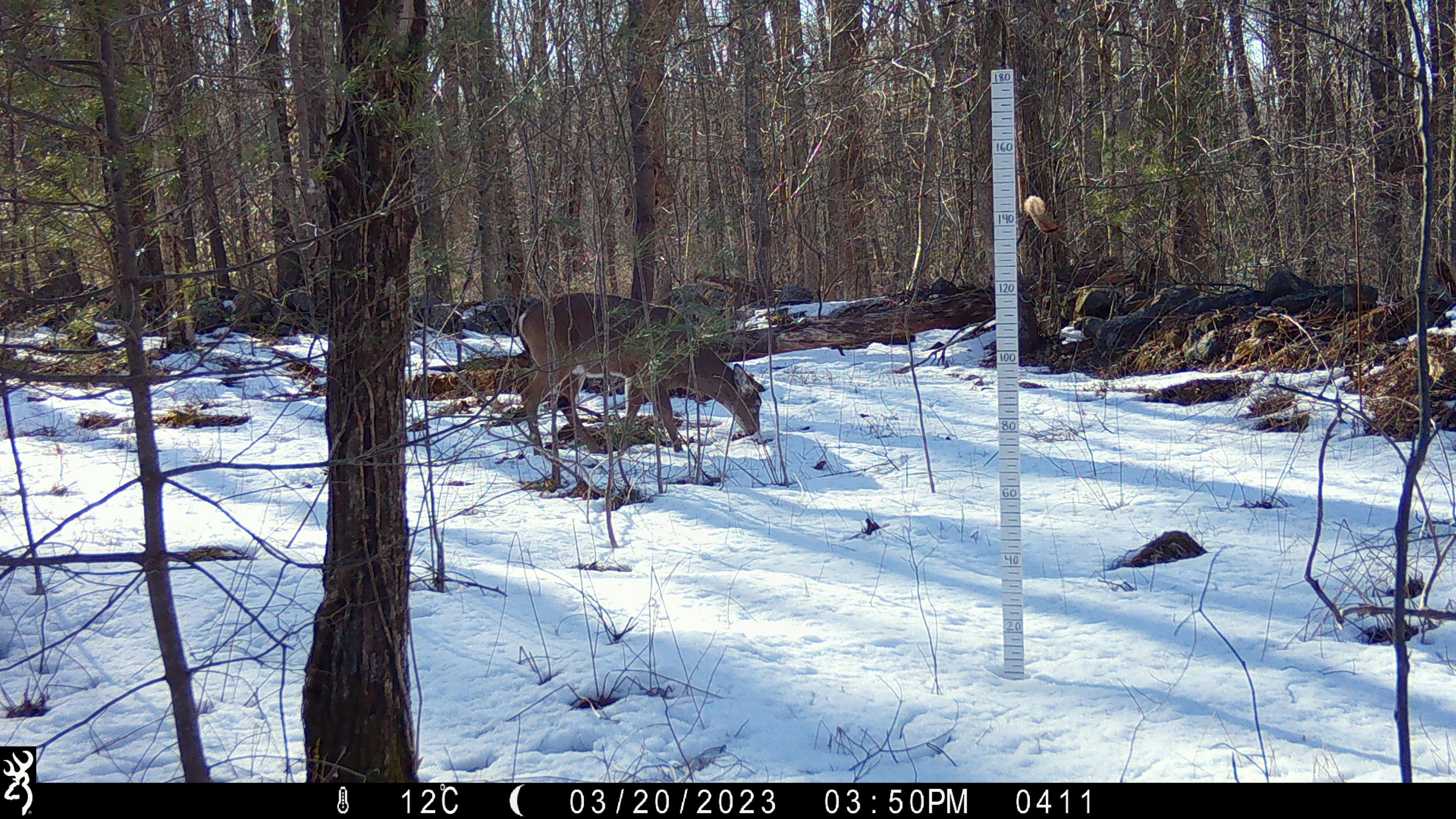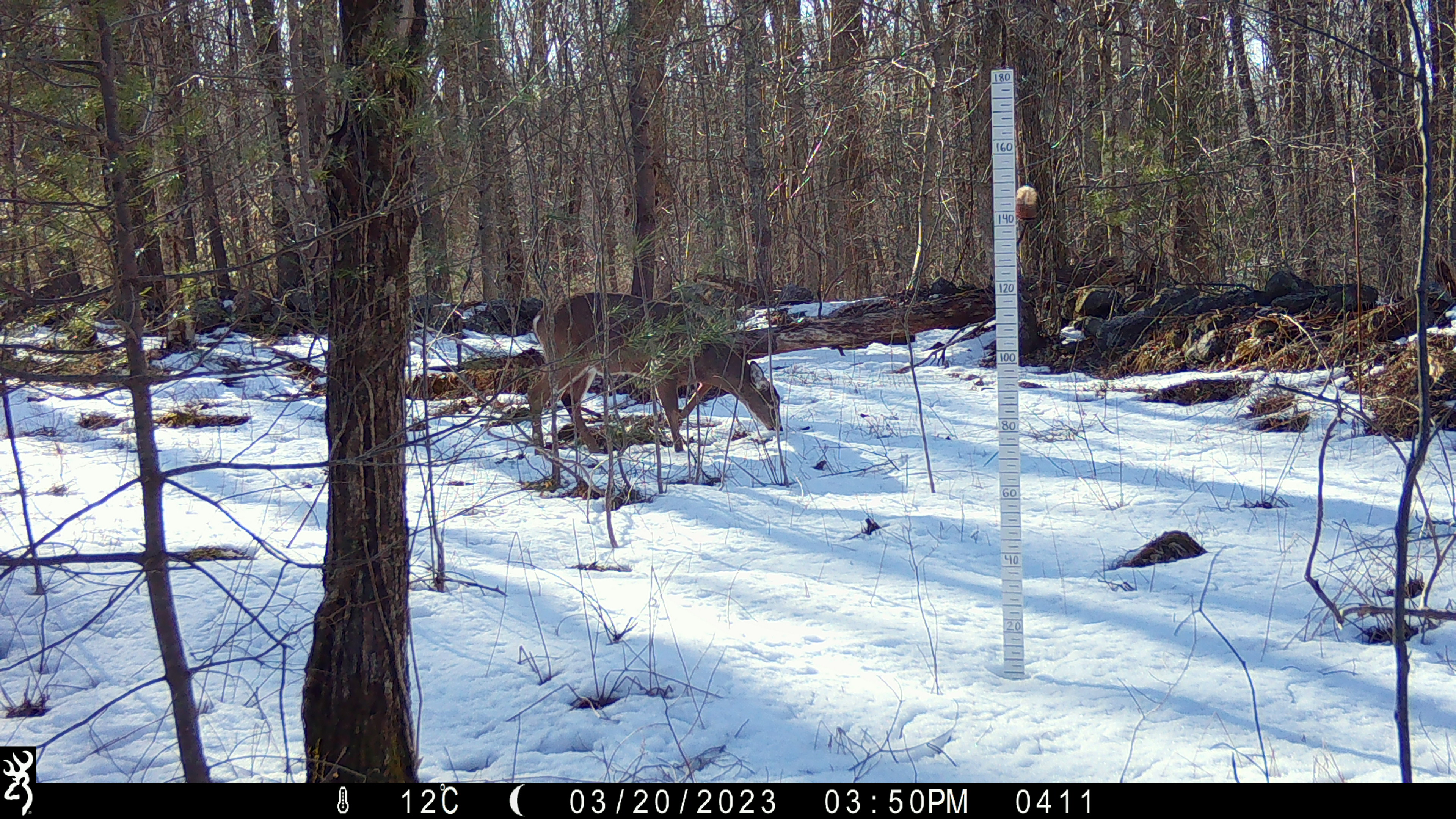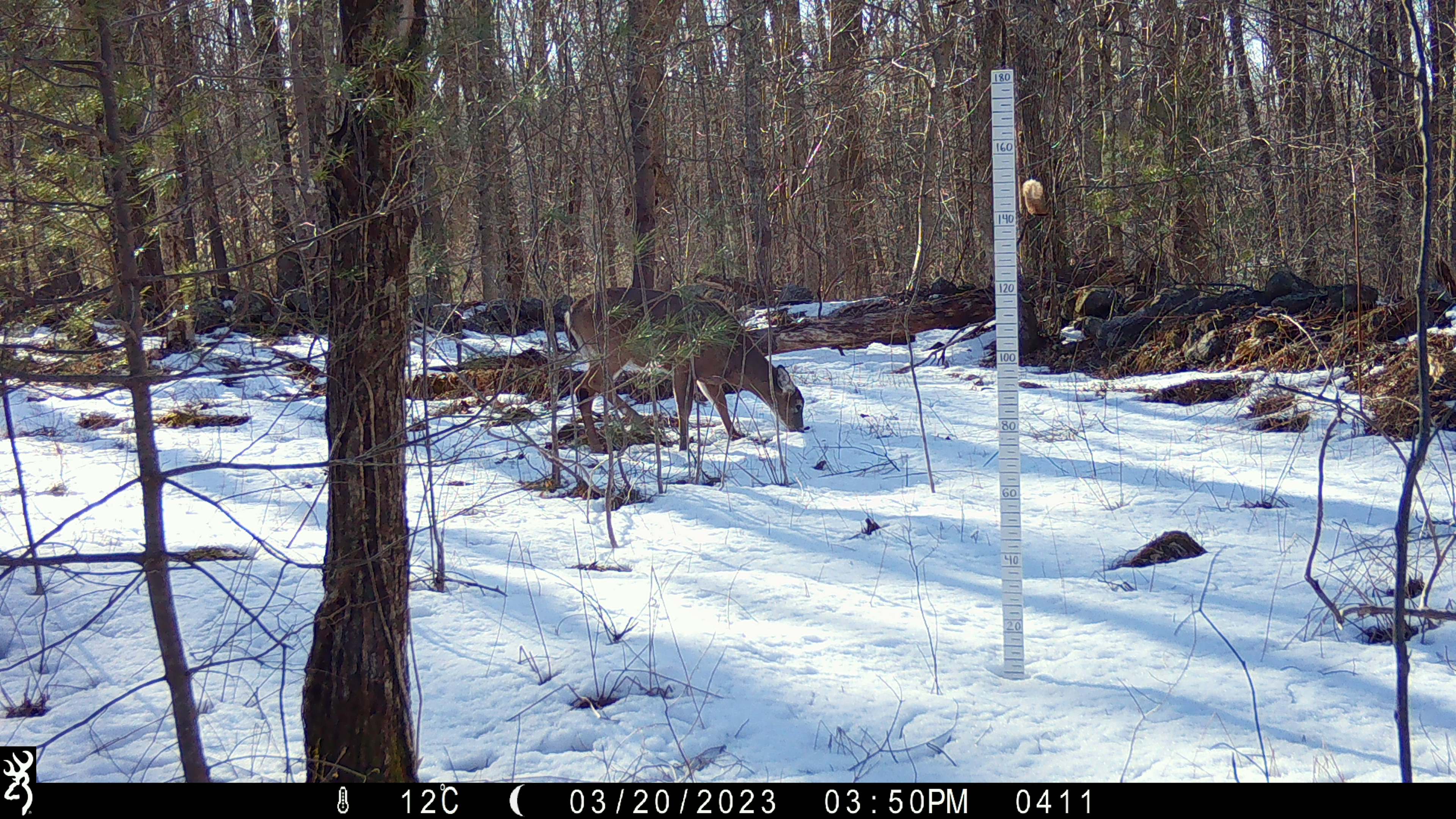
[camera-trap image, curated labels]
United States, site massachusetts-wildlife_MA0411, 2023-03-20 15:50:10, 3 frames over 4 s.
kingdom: Animalia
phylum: Chordata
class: Mammalia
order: Artiodactyla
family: Cervidae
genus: Odocoileus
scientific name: Odocoileus virginianus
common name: white-tailed deer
White-tailed deer (Odocoileus virginianus).